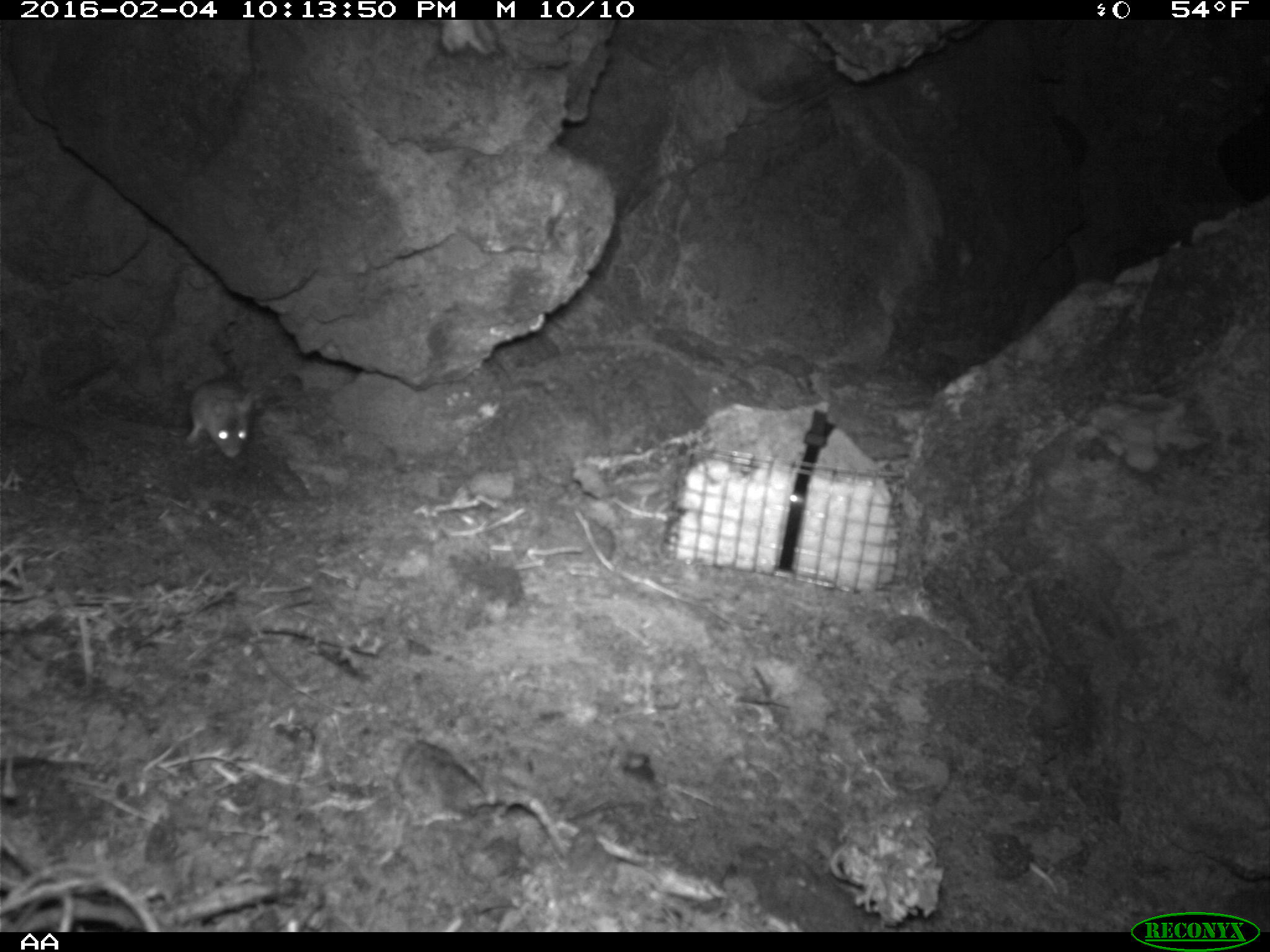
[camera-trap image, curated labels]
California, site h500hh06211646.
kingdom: Animalia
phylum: Chordata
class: Mammalia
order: Rodentia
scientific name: Rodentia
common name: rodent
Rodent (Rodentia).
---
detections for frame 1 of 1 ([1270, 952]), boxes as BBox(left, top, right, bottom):
rodent: BBox(181, 375, 257, 457)